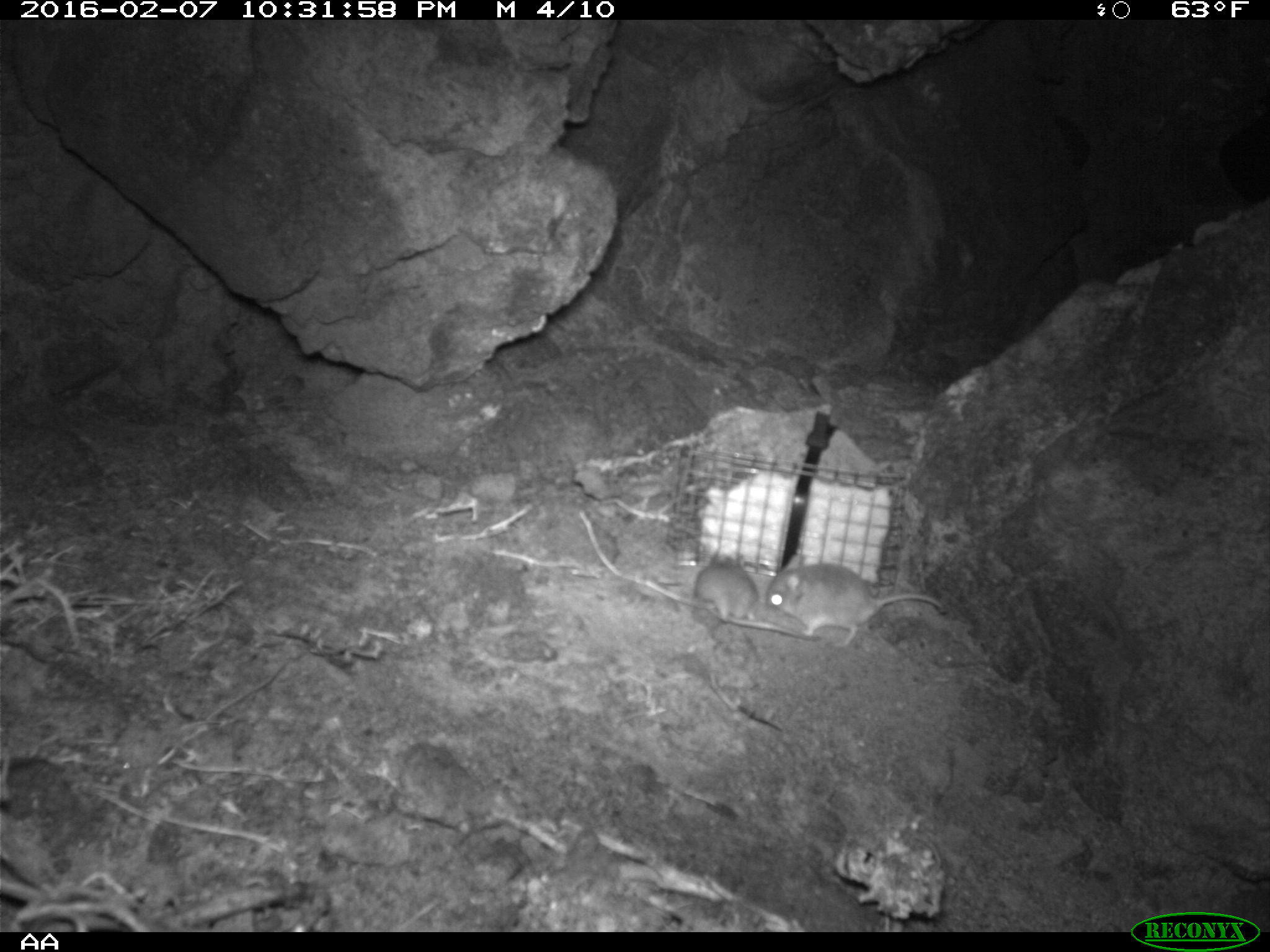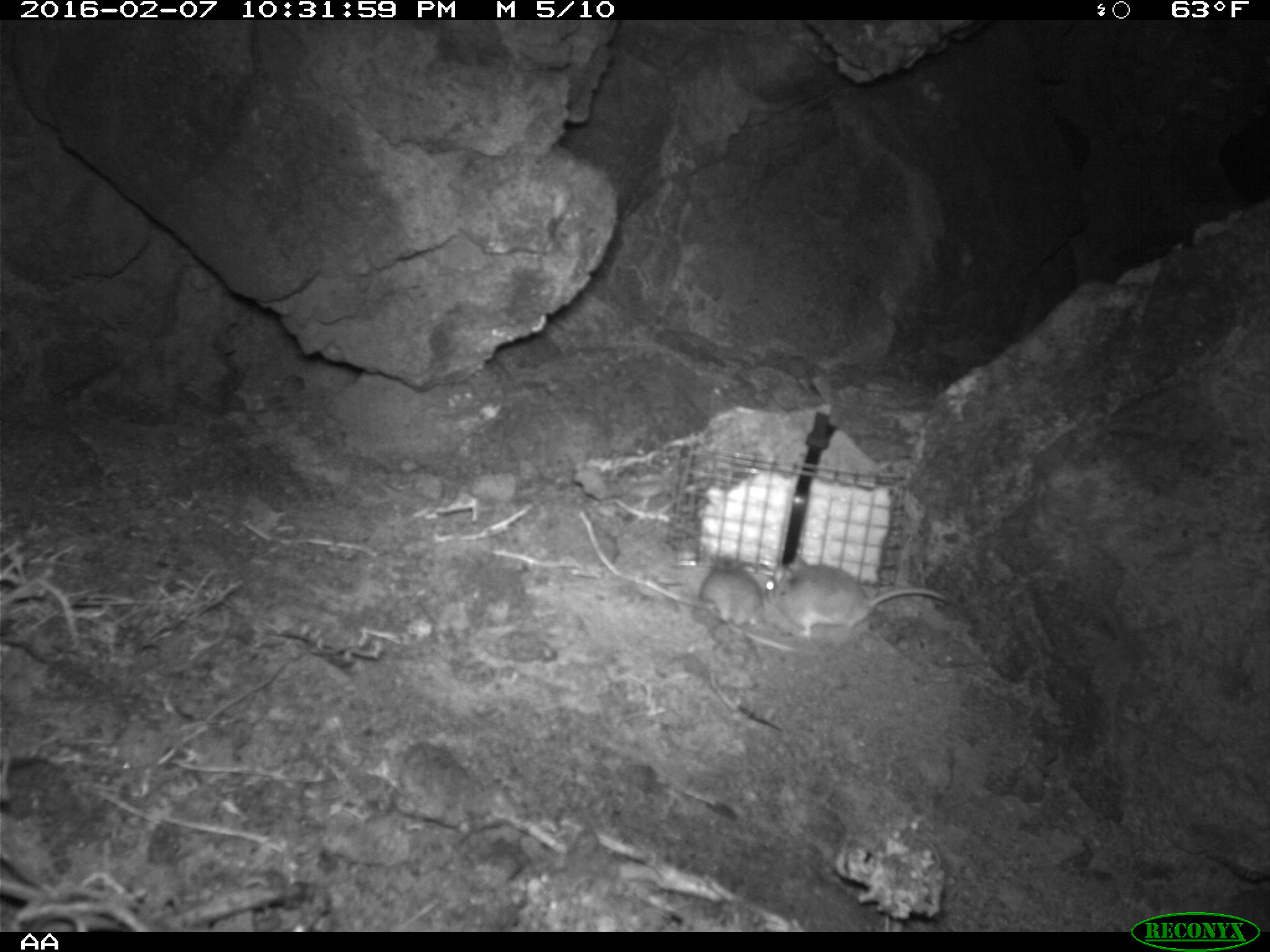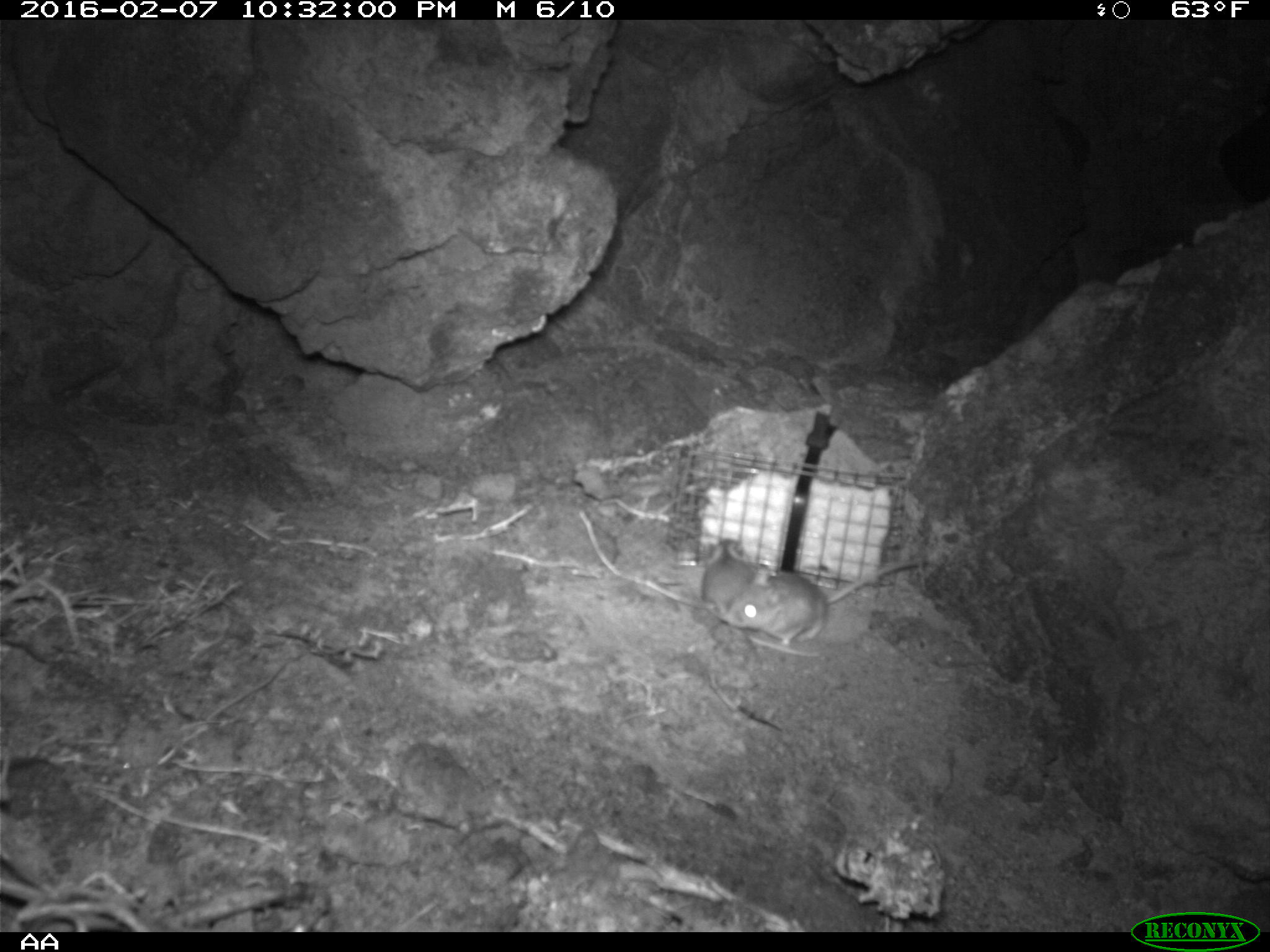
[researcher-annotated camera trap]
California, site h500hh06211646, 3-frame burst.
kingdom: Animalia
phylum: Chordata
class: Mammalia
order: Rodentia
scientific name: Rodentia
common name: rodent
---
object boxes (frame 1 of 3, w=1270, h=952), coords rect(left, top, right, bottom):
rodent: rect(769, 549, 946, 646); rect(691, 545, 821, 640)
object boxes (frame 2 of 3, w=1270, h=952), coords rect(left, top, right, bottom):
rodent: rect(762, 554, 950, 636); rect(690, 539, 763, 632)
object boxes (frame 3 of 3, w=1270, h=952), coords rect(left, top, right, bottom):
rodent: rect(728, 558, 926, 646); rect(702, 539, 756, 619)